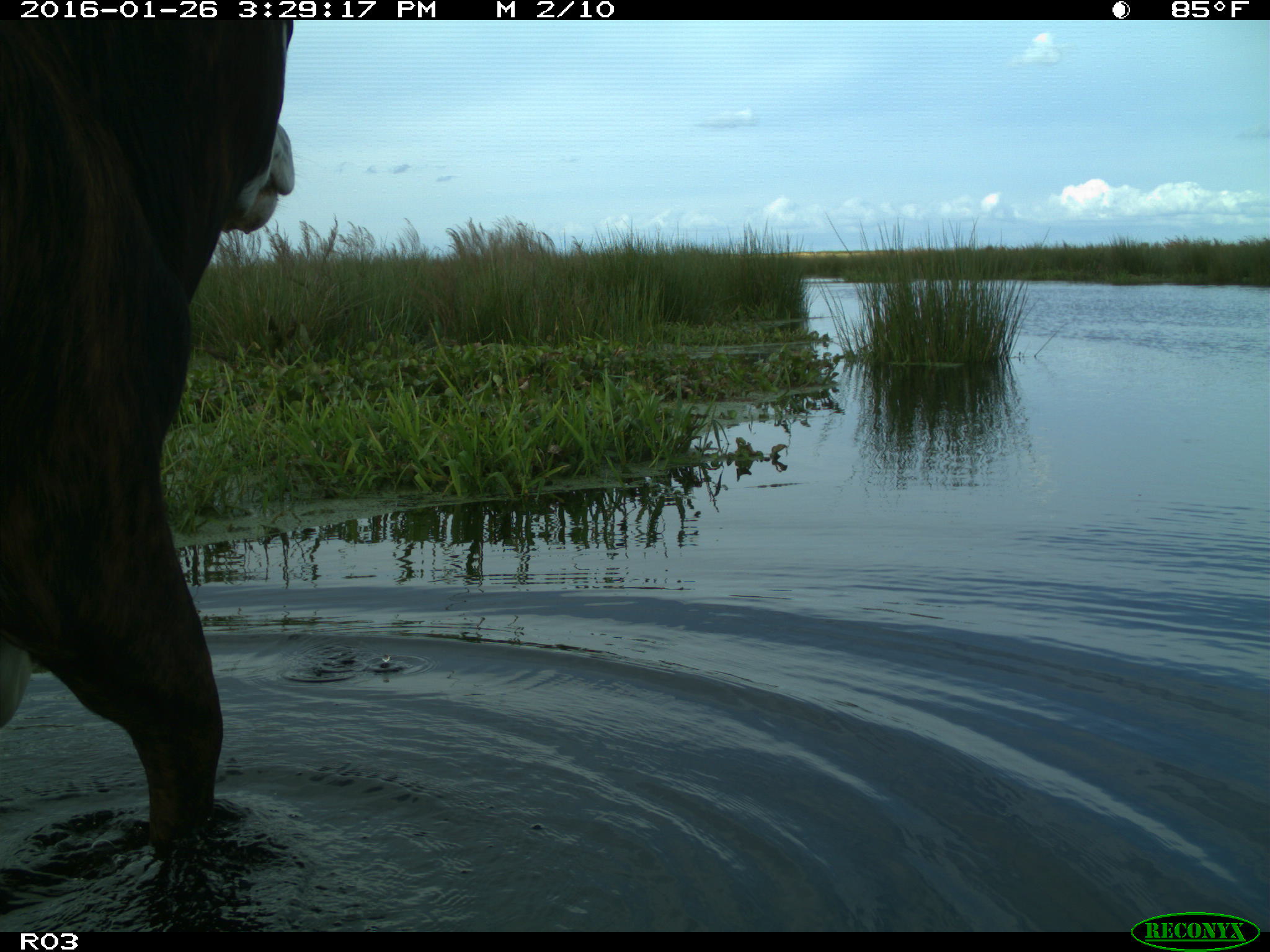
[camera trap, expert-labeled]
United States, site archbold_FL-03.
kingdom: Animalia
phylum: Chordata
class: Mammalia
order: Artiodactyla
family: Bovidae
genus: Bos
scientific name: Bos taurus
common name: domestic cow